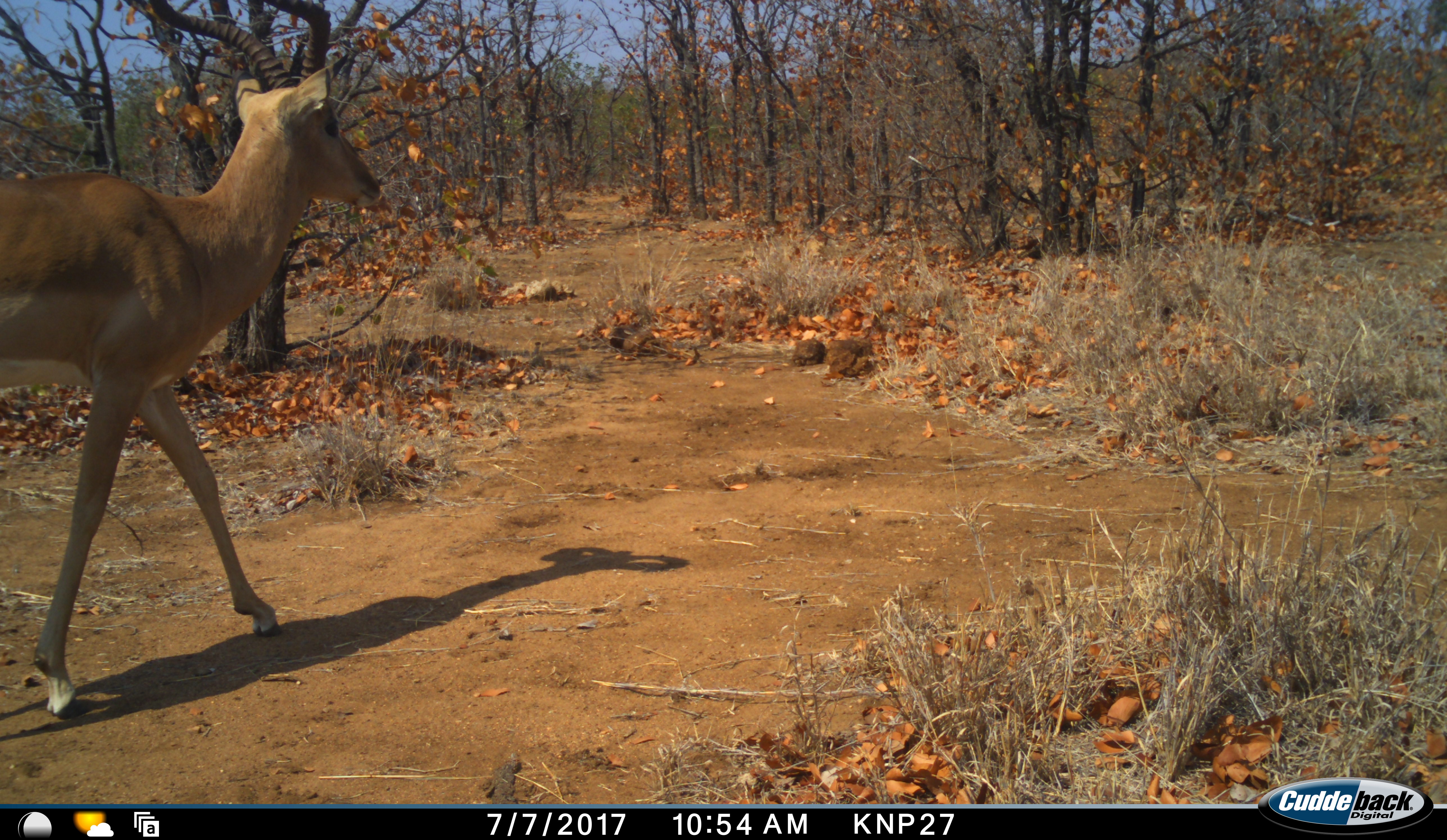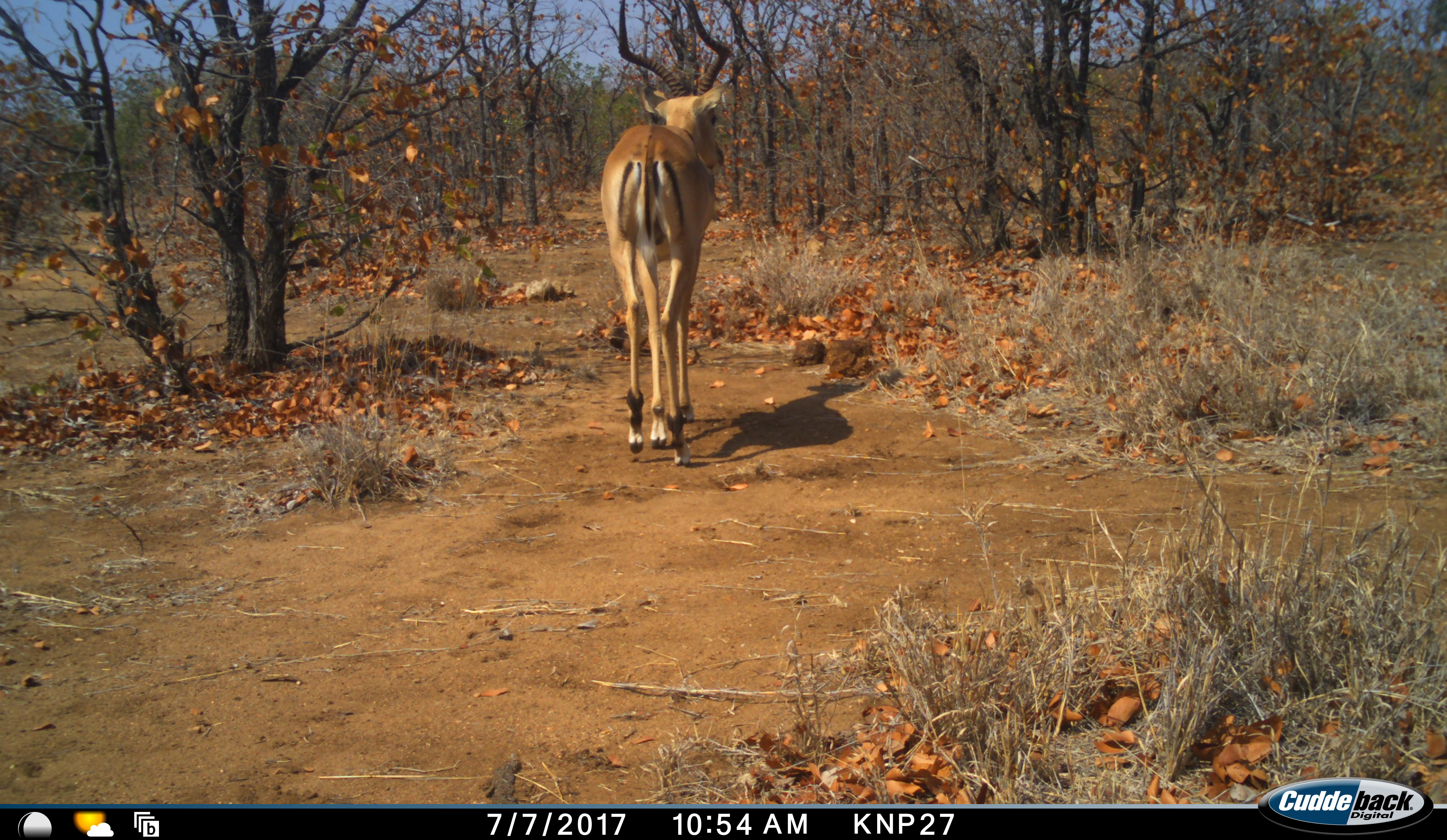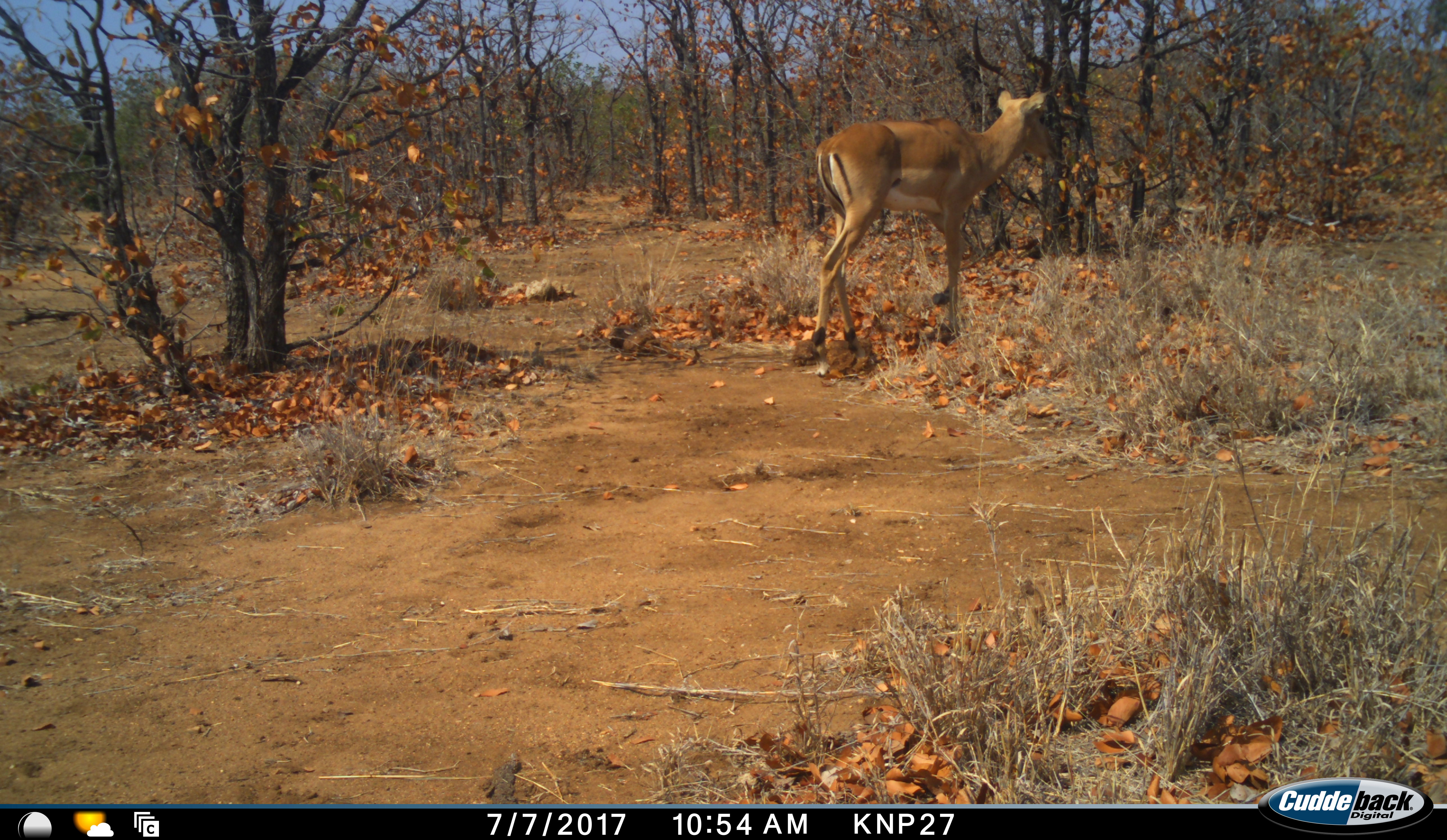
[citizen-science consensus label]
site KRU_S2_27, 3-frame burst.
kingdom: Animalia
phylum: Chordata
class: Mammalia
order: Artiodactyla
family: Bovidae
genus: Aepyceros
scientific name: Aepyceros melampus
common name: impala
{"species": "impala (Aepyceros melampus)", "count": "1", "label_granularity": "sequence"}